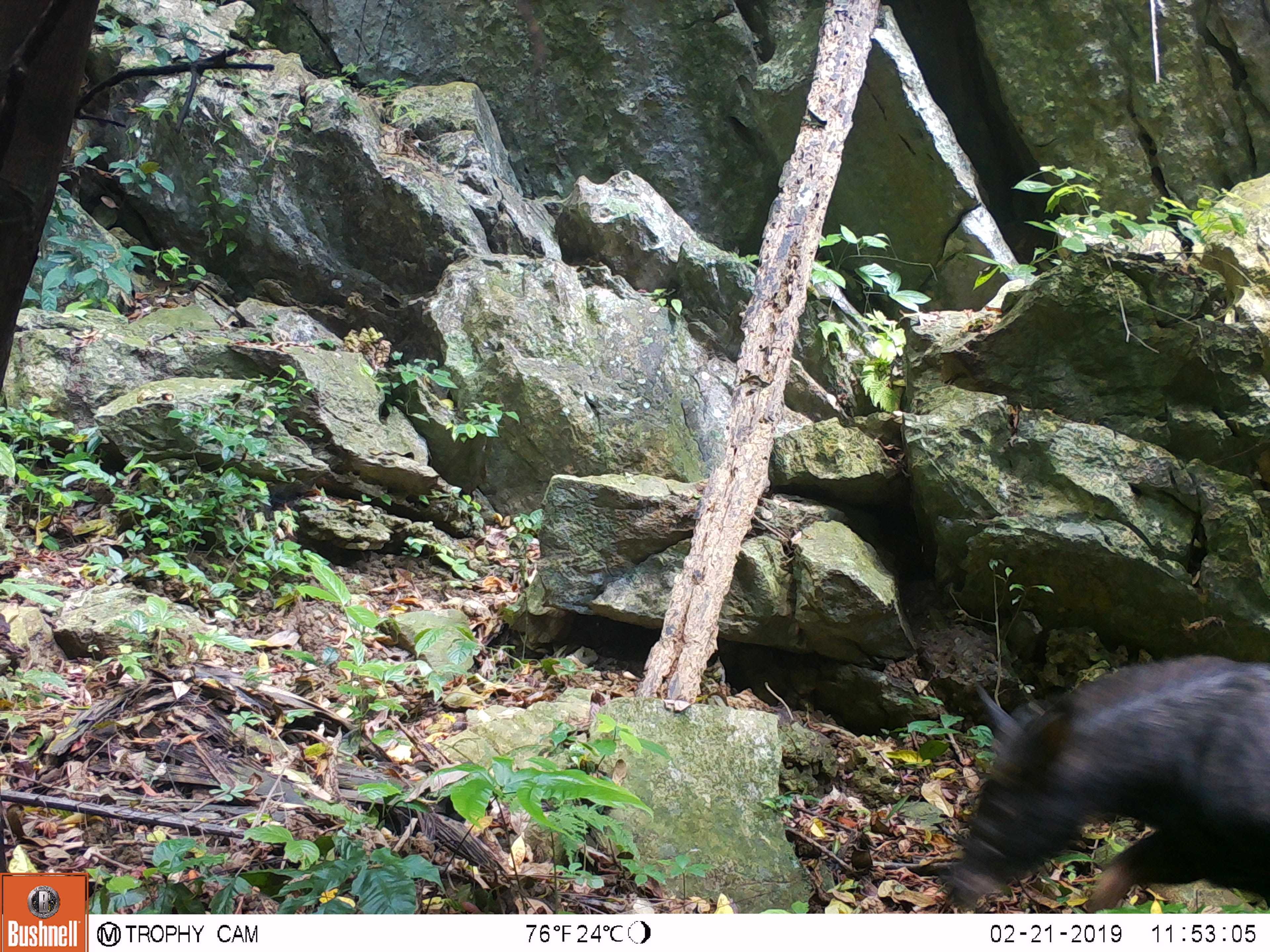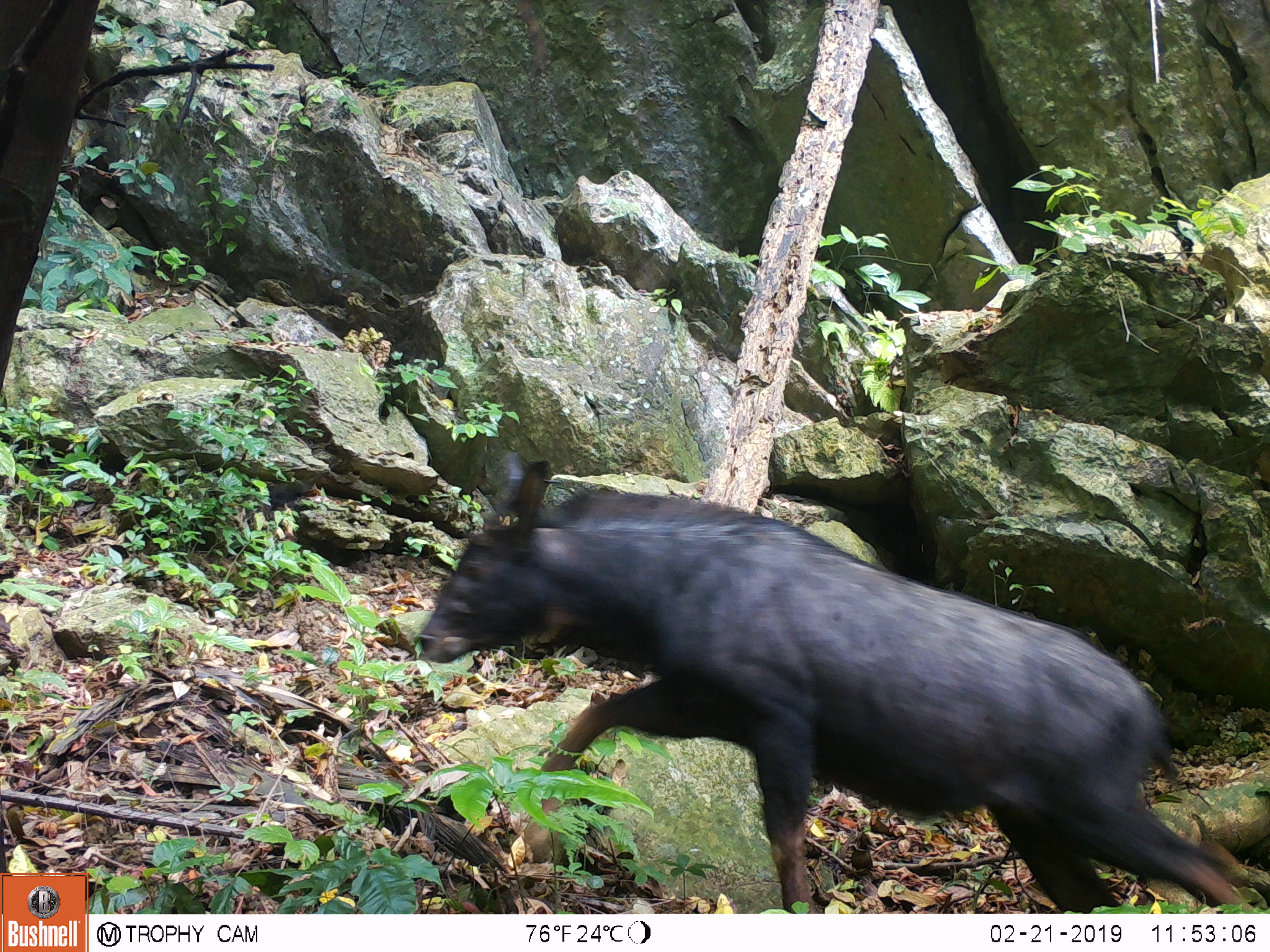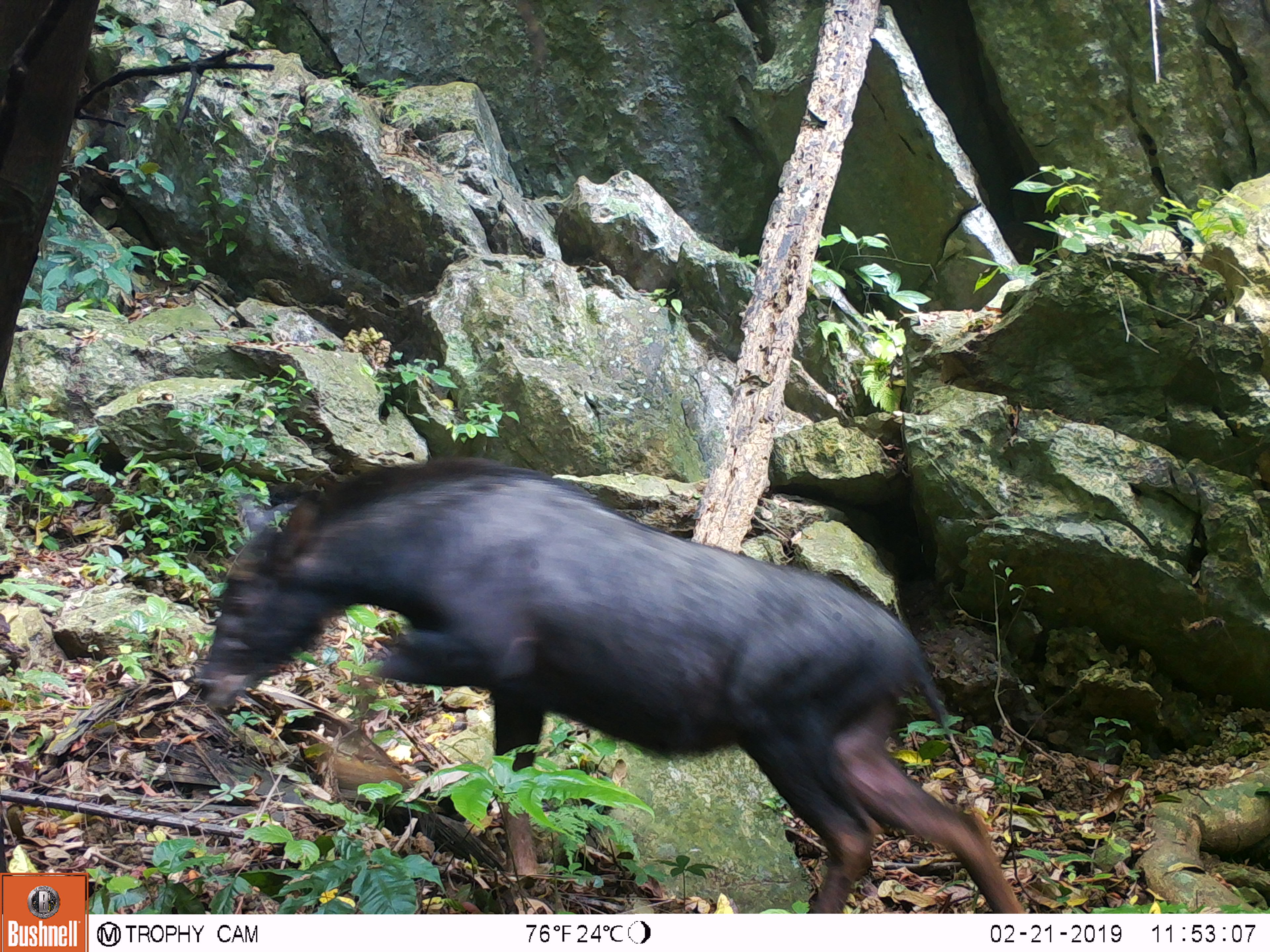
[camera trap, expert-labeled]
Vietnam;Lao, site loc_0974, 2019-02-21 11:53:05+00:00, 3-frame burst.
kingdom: Animalia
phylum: Chordata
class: Mammalia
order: Artiodactyla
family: Bovidae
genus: Capricornis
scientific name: Capricornis sumatraensis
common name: chinese serow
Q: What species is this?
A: Chinese serow (Capricornis sumatraensis).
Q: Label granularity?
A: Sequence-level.